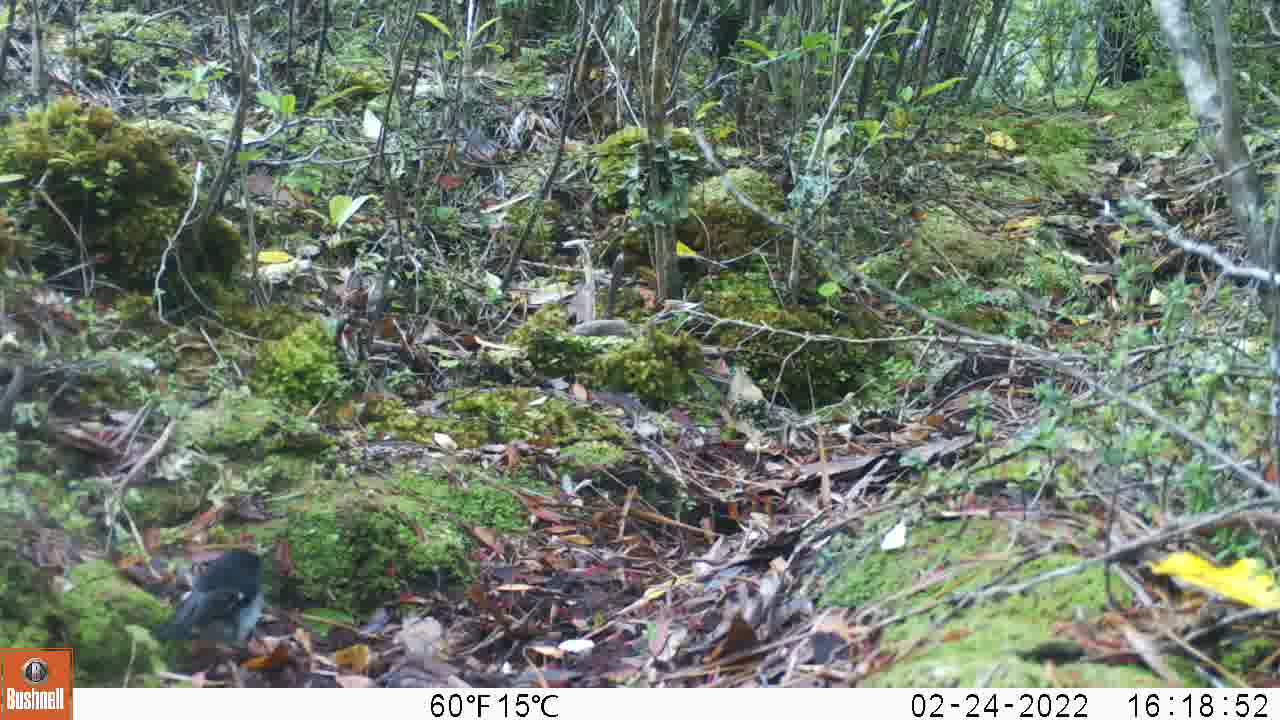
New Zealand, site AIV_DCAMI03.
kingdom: Animalia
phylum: Chordata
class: Aves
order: Passeriformes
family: Petroicidae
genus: Petroica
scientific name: Petroica macrocephala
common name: tomtit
Tomtit (Petroica macrocephala).